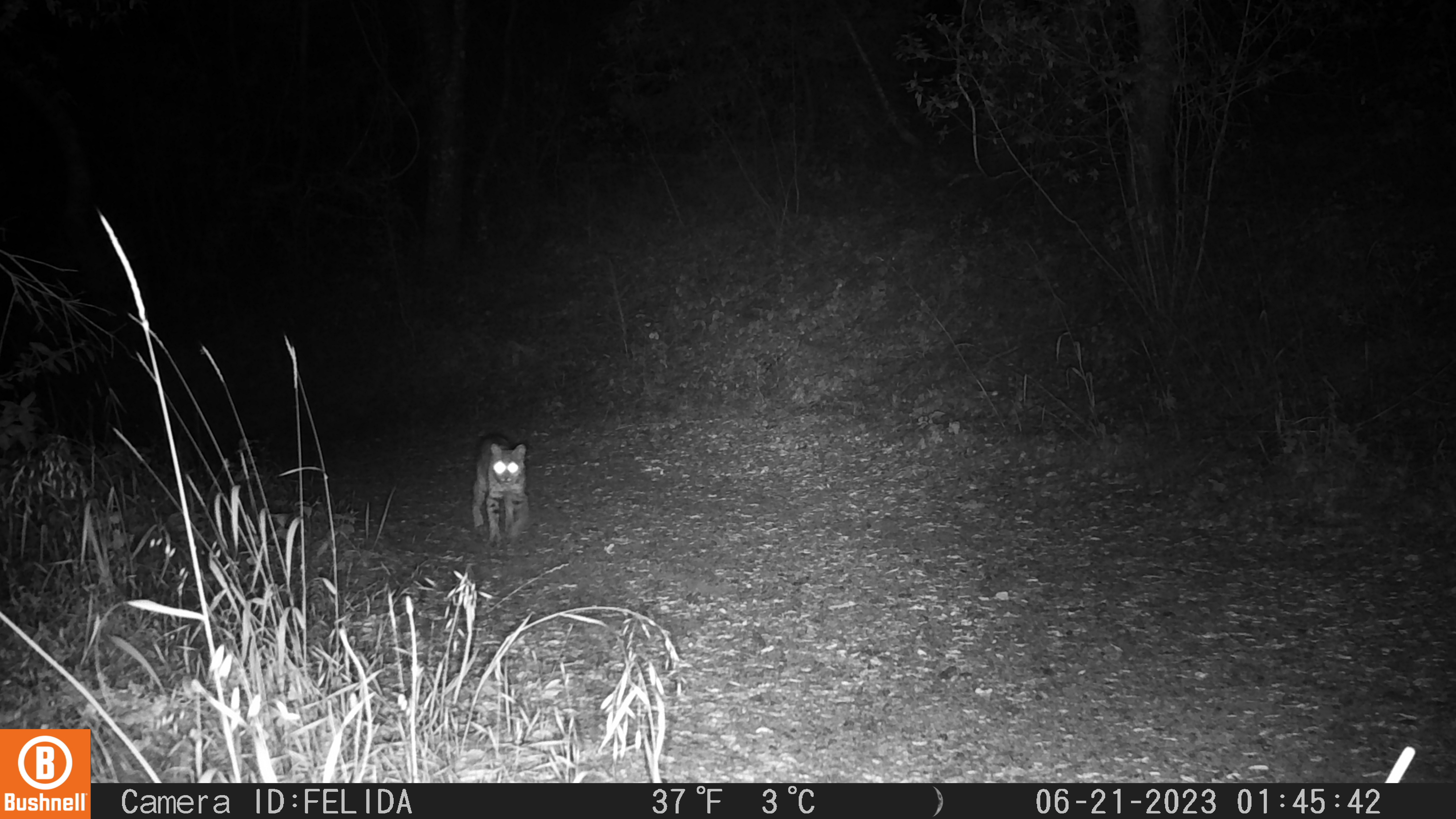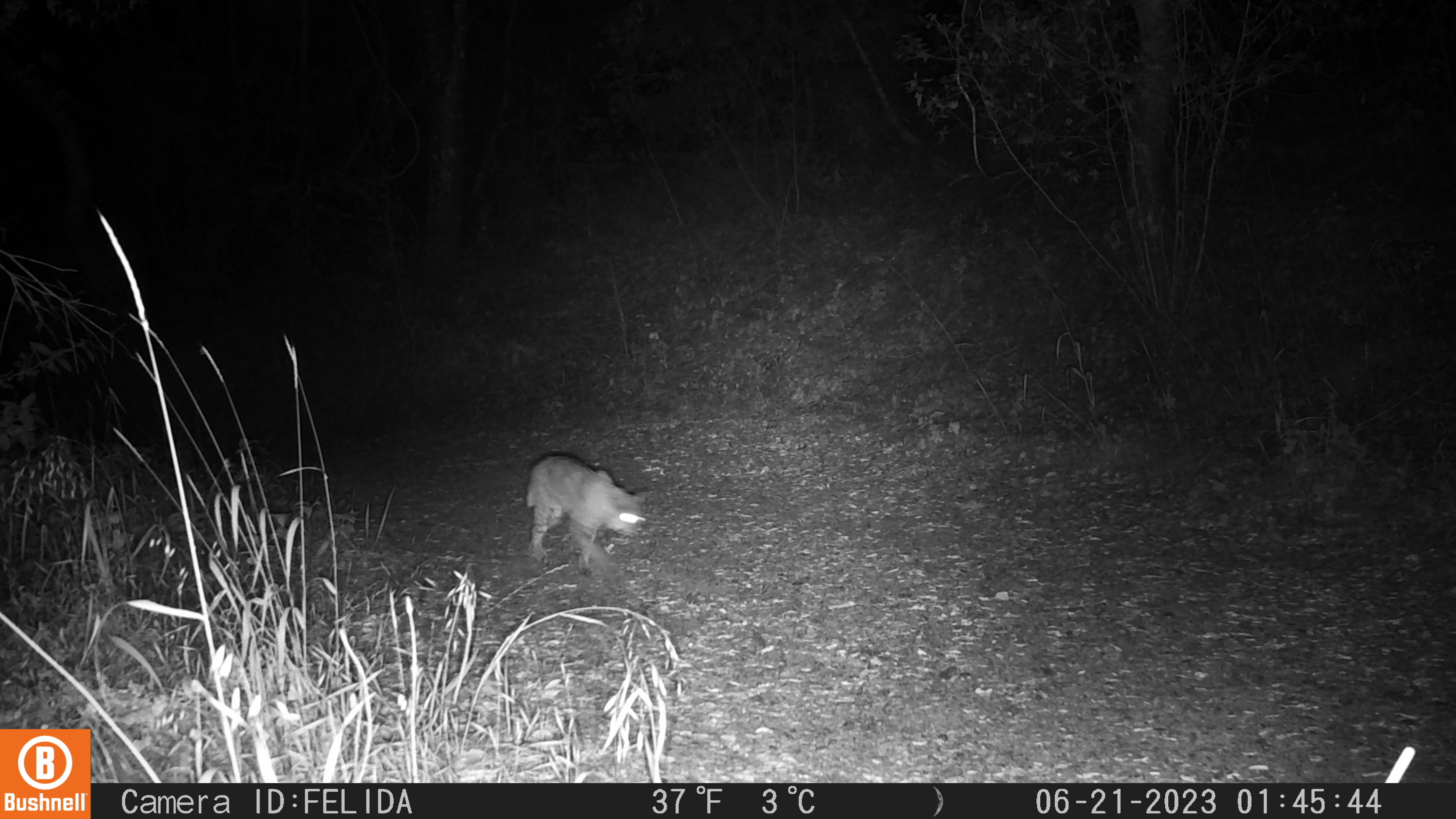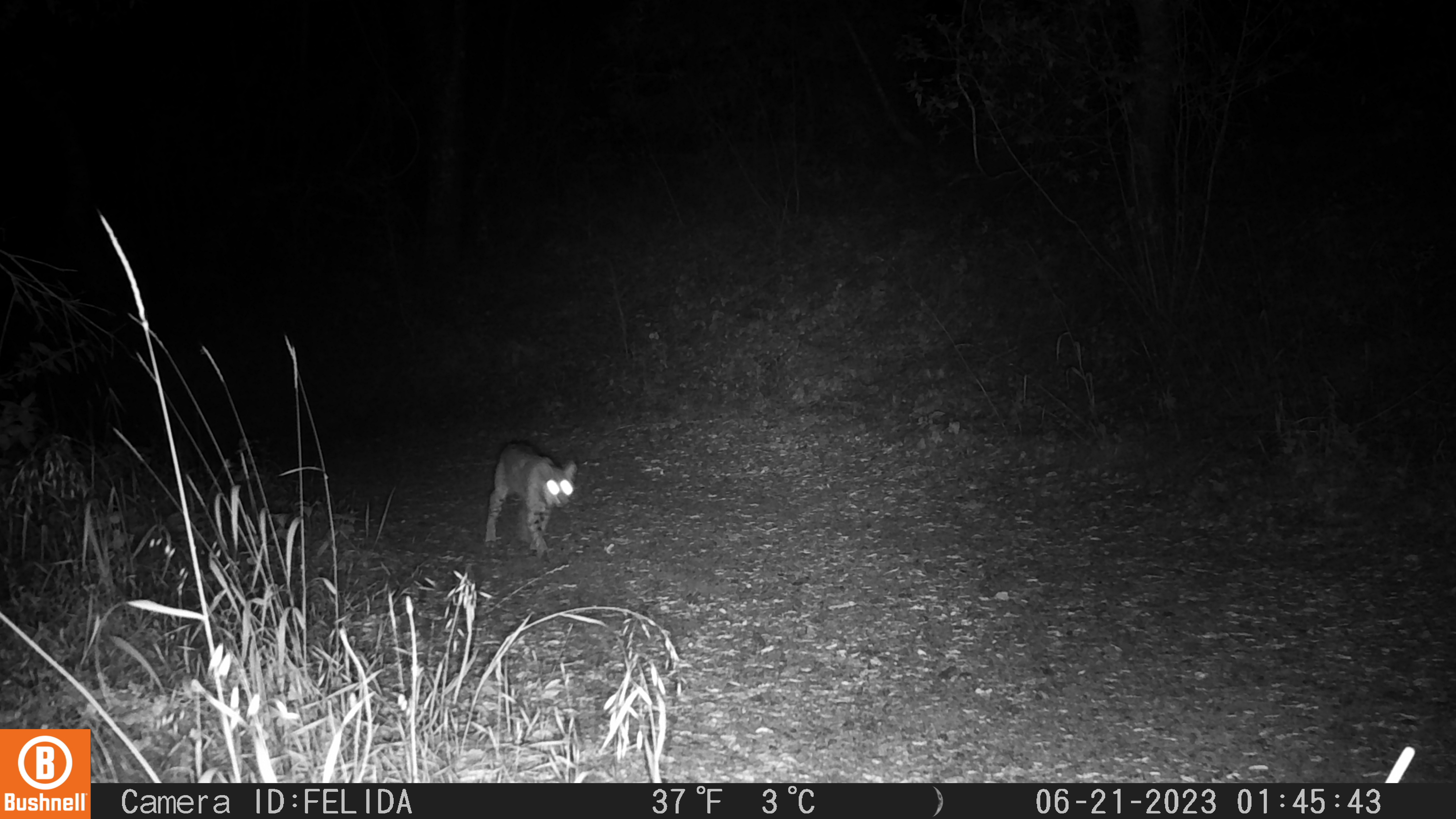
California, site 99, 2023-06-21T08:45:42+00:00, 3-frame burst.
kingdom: Animalia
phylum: Chordata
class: Mammalia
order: Carnivora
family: Felidae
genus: Lynx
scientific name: Lynx rufus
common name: bobcat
Bobcat (Lynx rufus).